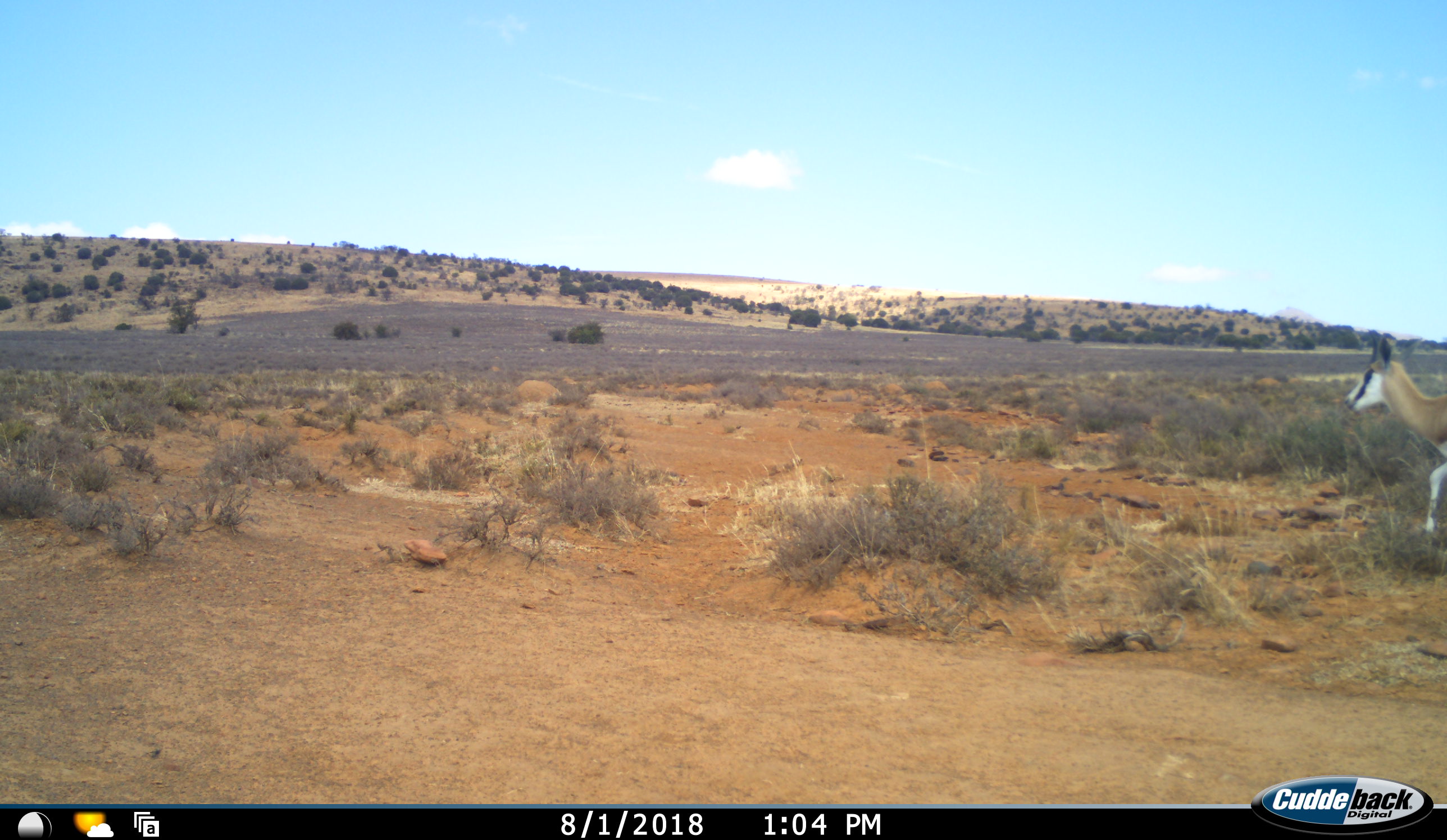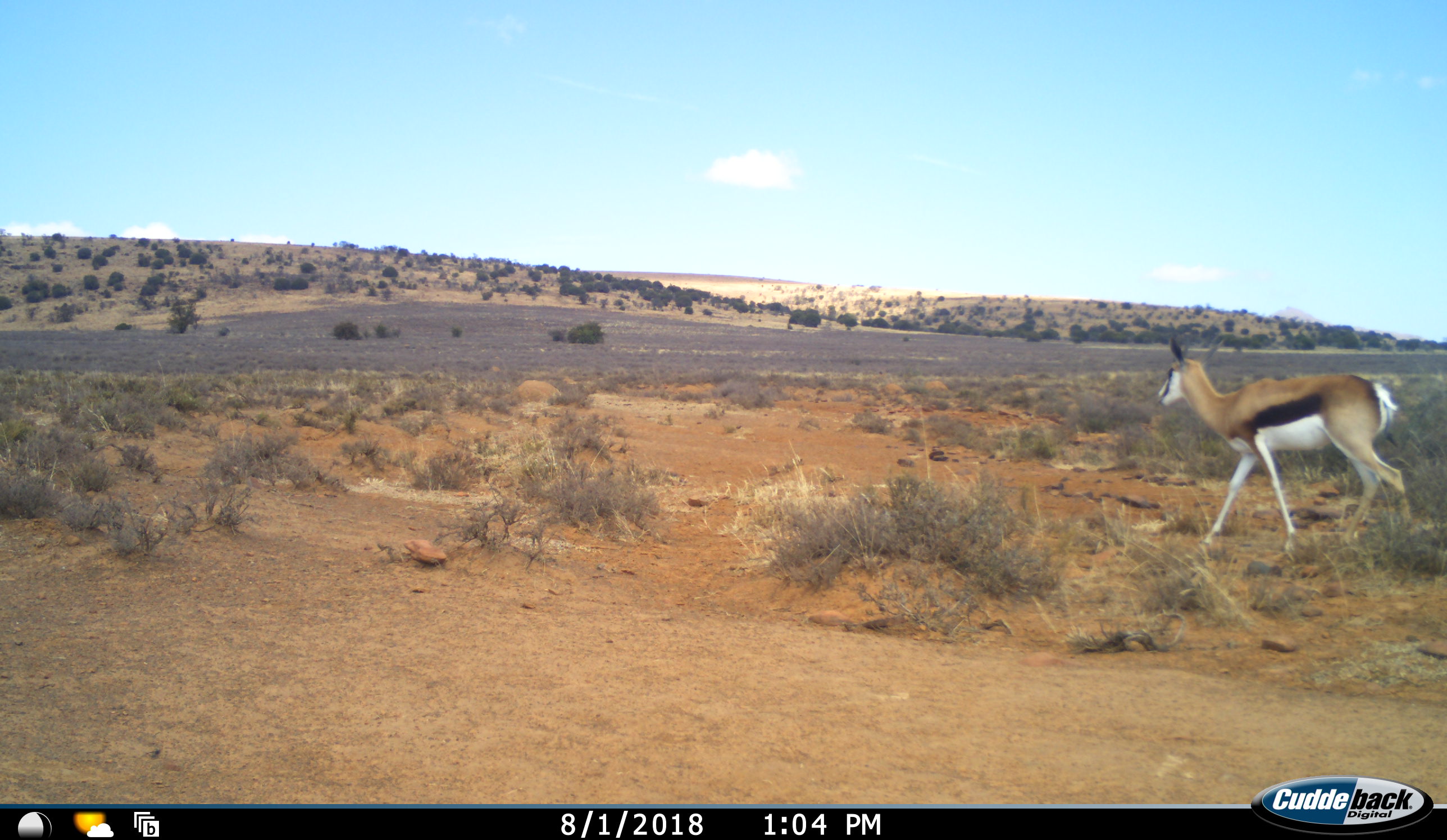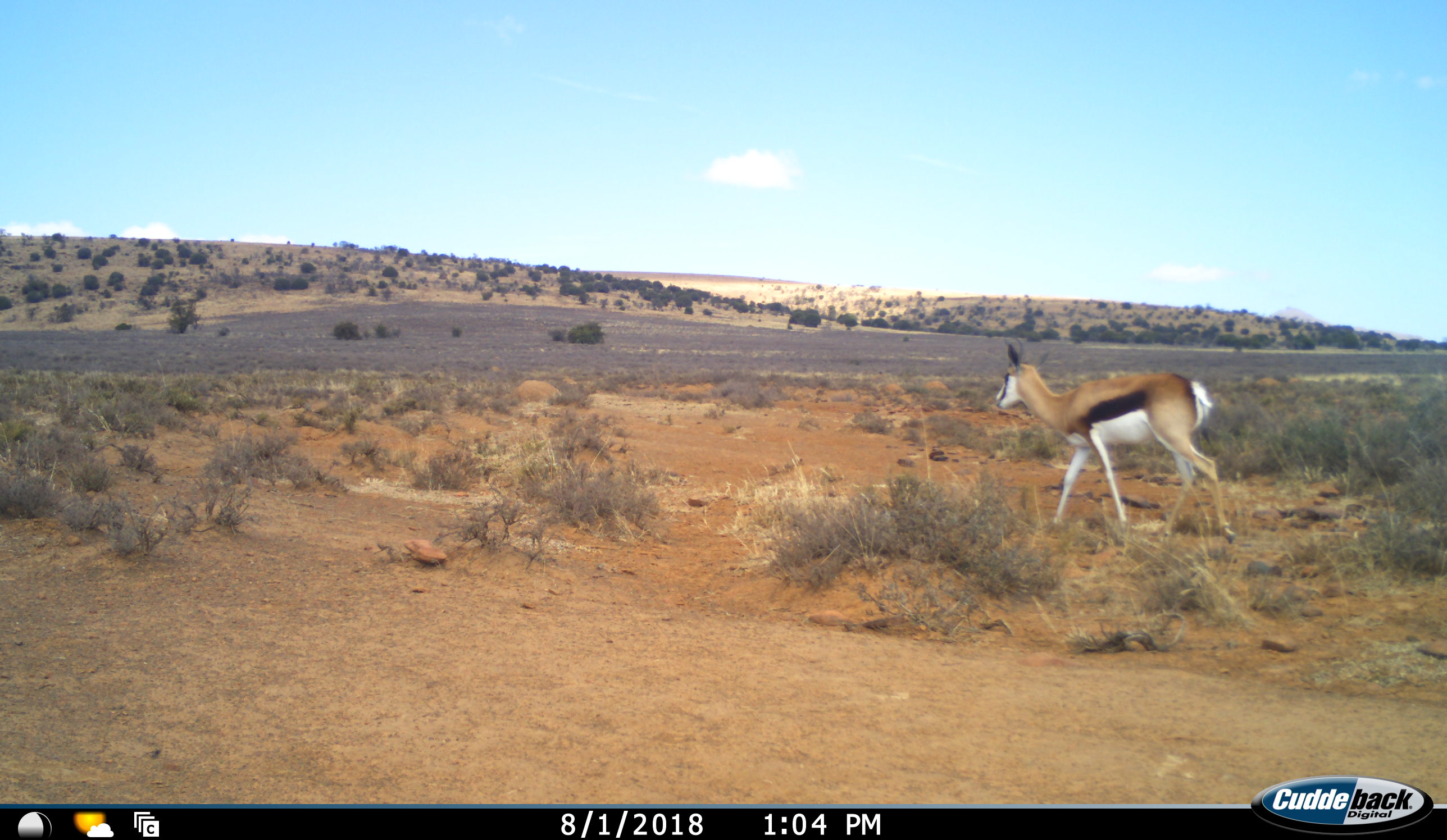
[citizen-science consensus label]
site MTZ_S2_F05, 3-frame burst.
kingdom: Animalia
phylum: Chordata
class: Mammalia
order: Artiodactyla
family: Bovidae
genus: Antidorcas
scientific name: Antidorcas marsupialis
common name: springbok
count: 1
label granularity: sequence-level